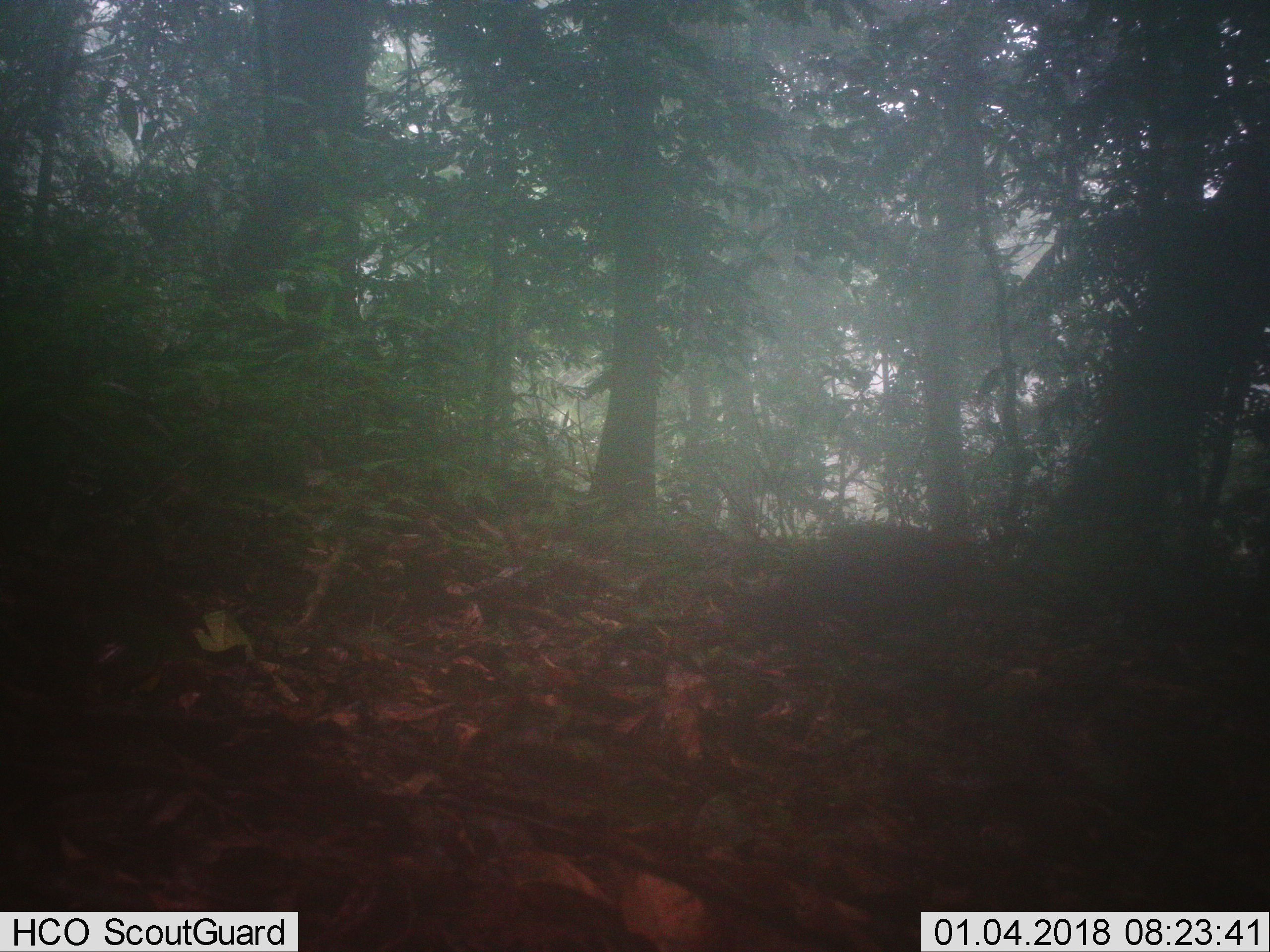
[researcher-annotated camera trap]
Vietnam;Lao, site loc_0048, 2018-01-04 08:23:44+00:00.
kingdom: Animalia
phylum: Chordata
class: Aves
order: Galliformes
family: Phasianidae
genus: Gallus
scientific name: Gallus gallus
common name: red junglefowl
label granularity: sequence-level